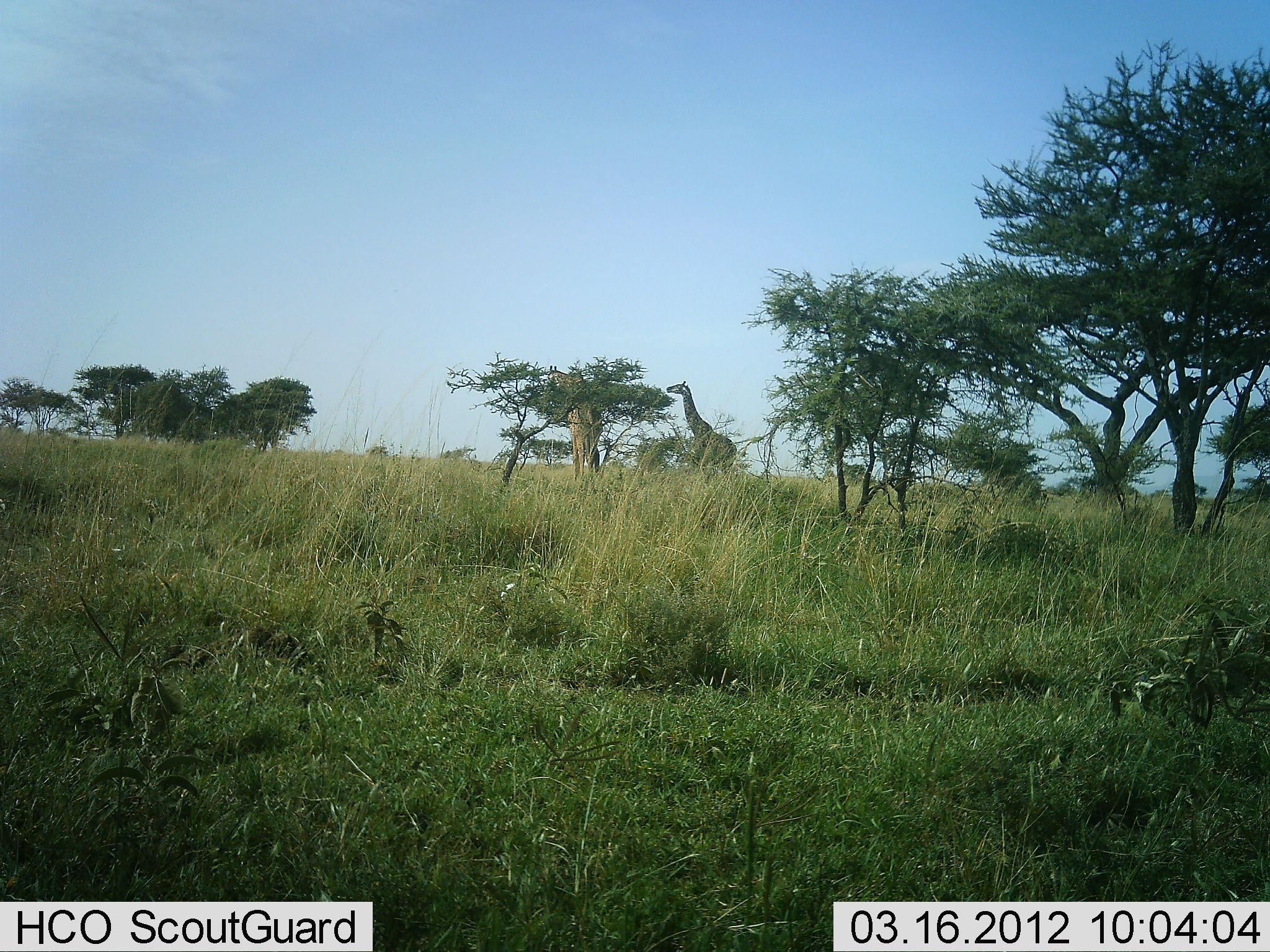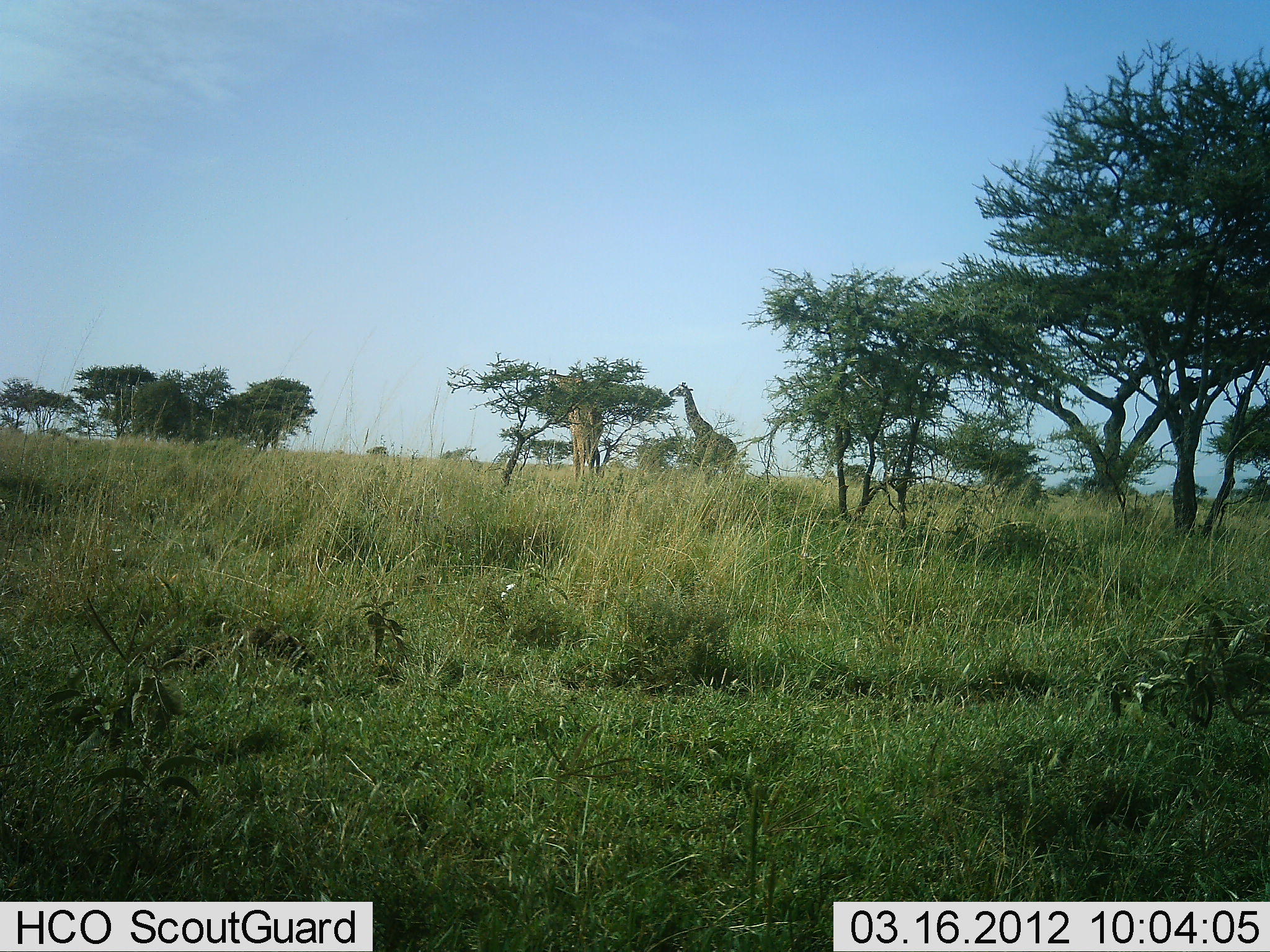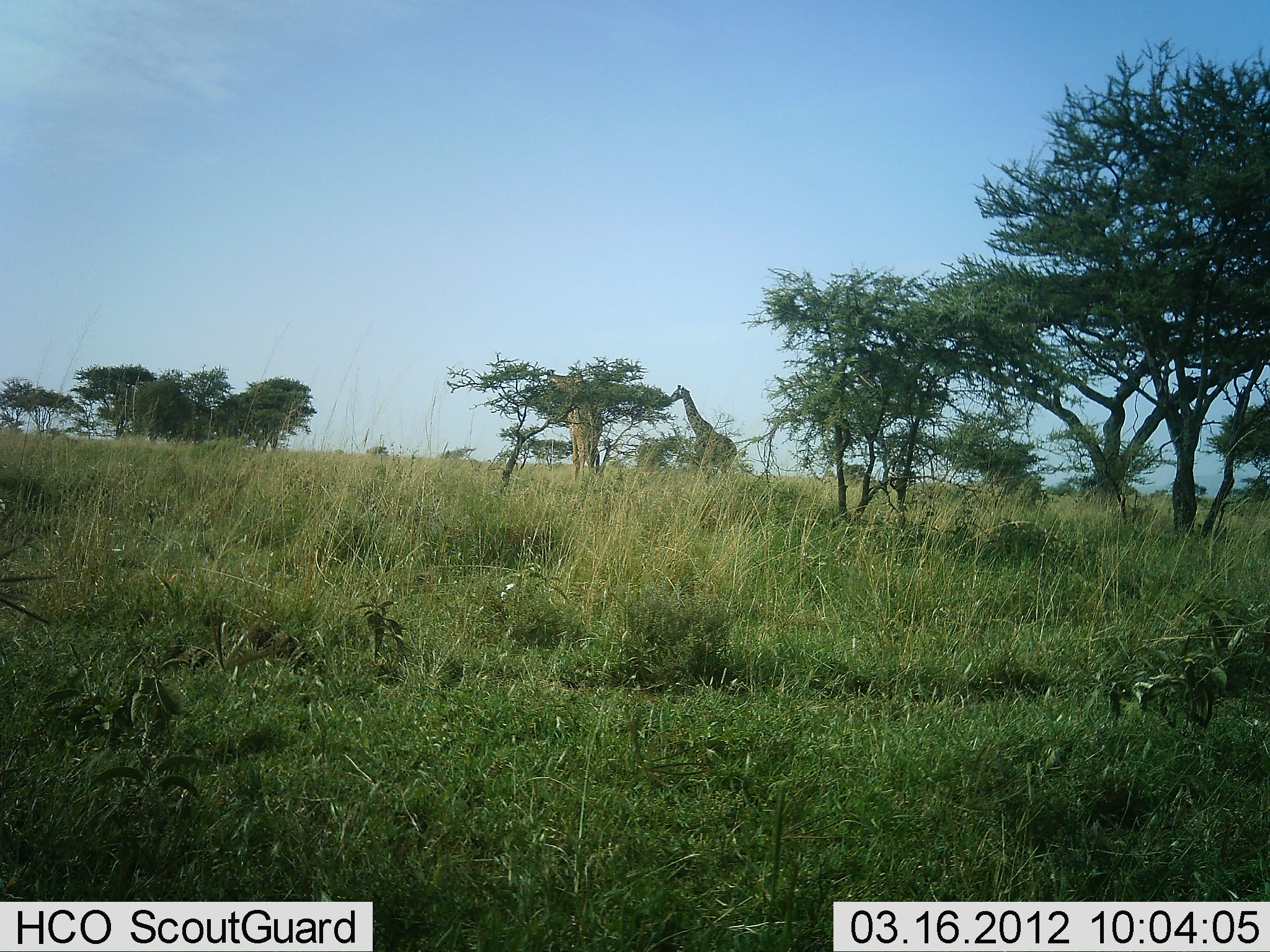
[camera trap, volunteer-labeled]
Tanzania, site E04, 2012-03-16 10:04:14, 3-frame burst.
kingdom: Animalia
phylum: Chordata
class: Mammalia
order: Artiodactyla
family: Giraffidae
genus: Giraffa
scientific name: Giraffa camelopardalis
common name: giraffe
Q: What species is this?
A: Giraffe (Giraffa camelopardalis).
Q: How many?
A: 2.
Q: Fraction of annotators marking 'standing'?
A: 13%.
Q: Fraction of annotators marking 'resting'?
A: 0%.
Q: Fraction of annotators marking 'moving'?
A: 4%.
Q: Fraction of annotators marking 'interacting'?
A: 0%.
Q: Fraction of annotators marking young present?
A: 4%.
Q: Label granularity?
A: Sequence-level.